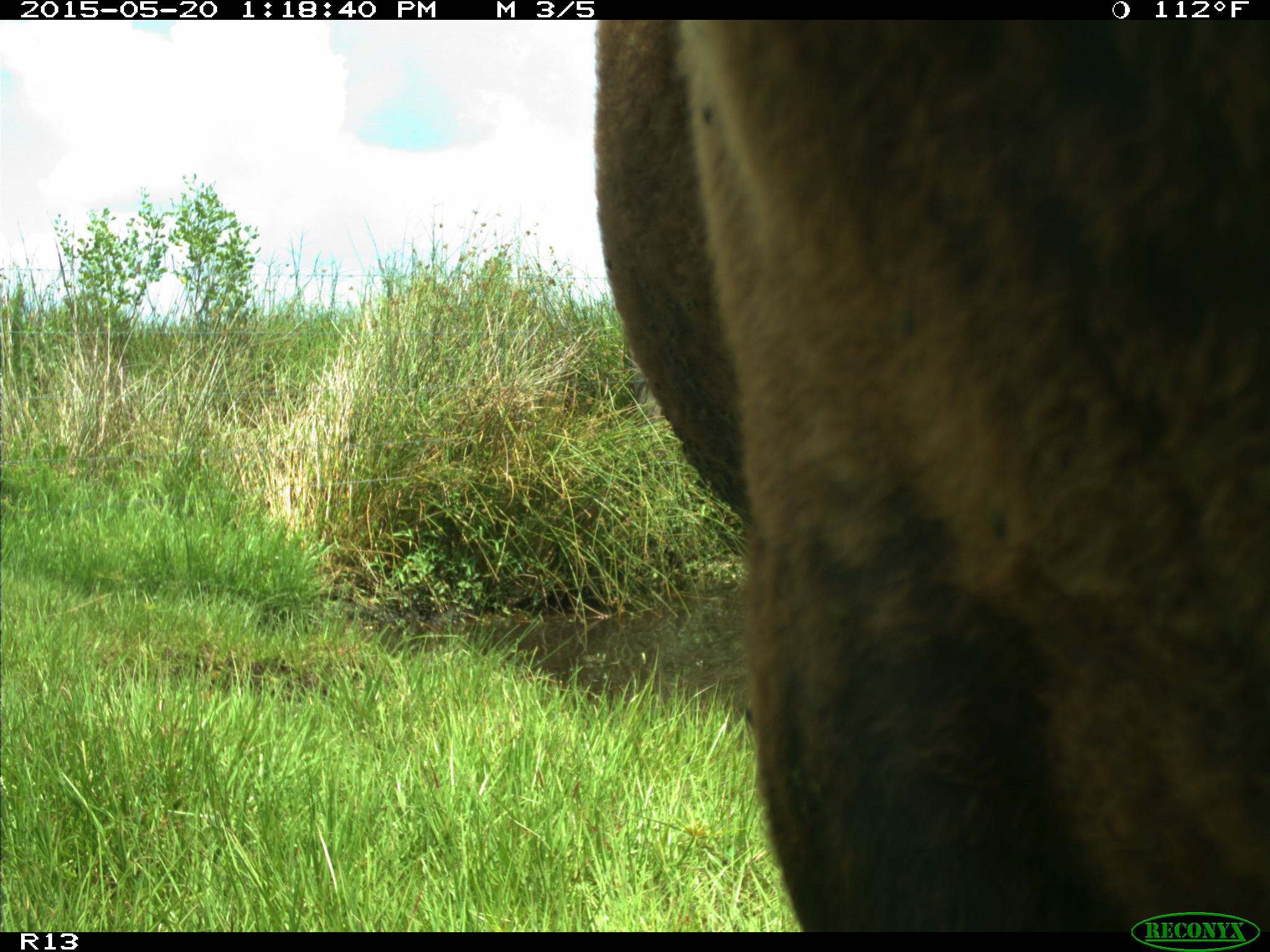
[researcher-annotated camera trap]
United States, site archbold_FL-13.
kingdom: Animalia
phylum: Chordata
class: Mammalia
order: Artiodactyla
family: Bovidae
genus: Bos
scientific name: Bos taurus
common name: domestic cow